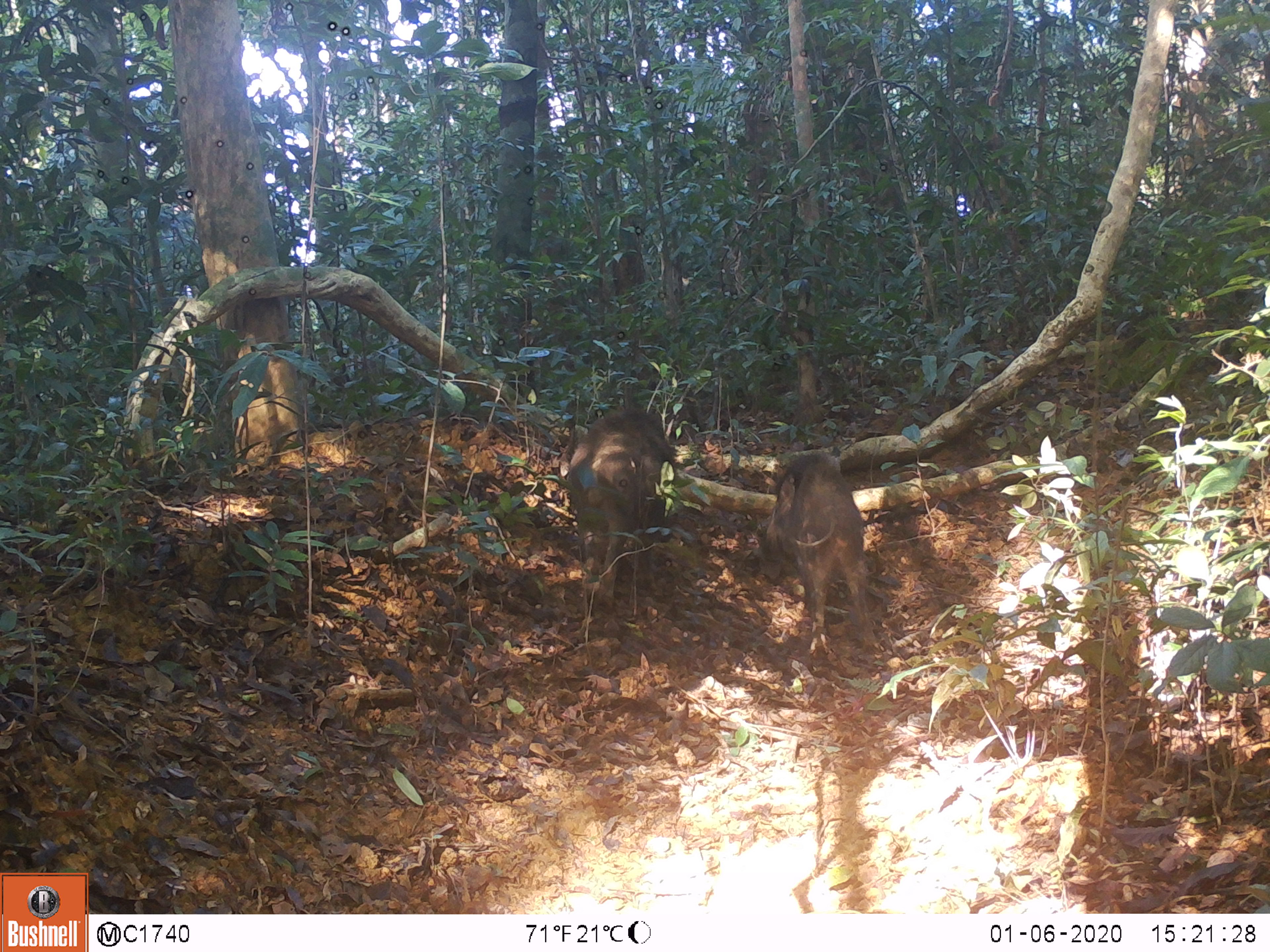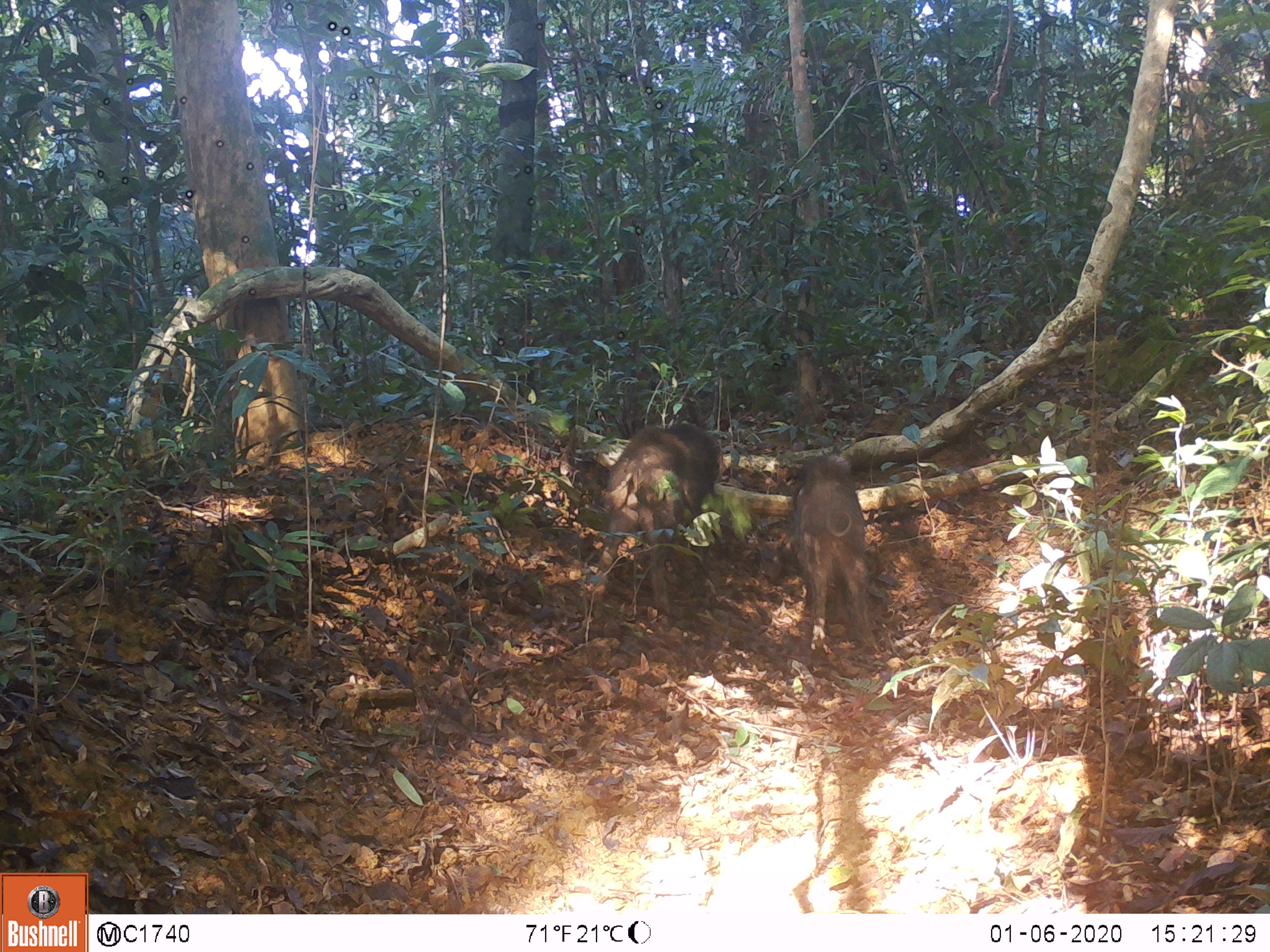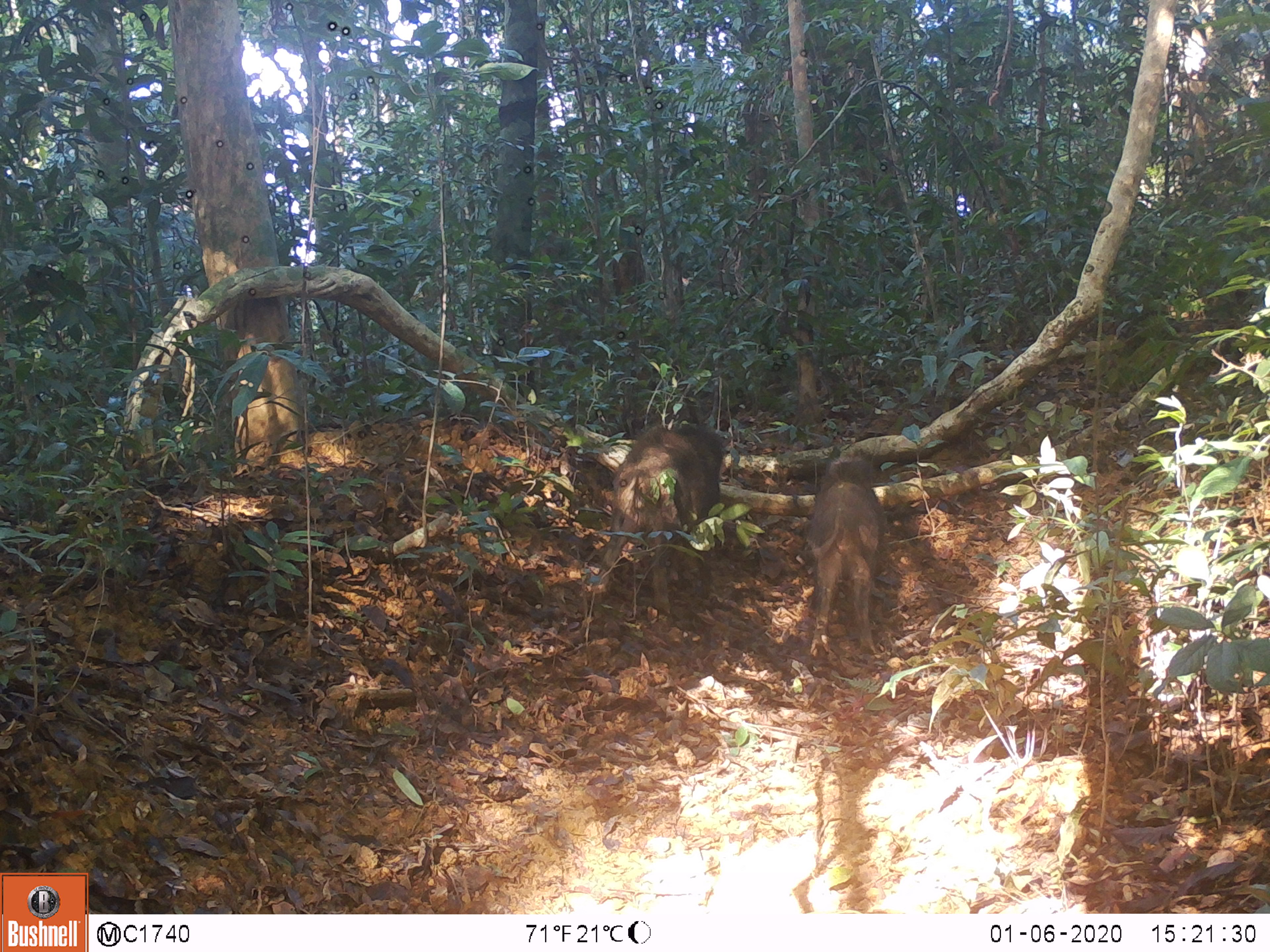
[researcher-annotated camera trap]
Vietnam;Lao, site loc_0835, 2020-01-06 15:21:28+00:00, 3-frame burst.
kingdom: Animalia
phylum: Chordata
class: Mammalia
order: Artiodactyla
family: Suidae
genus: Sus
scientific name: Sus scrofa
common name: eurasian wild pig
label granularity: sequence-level